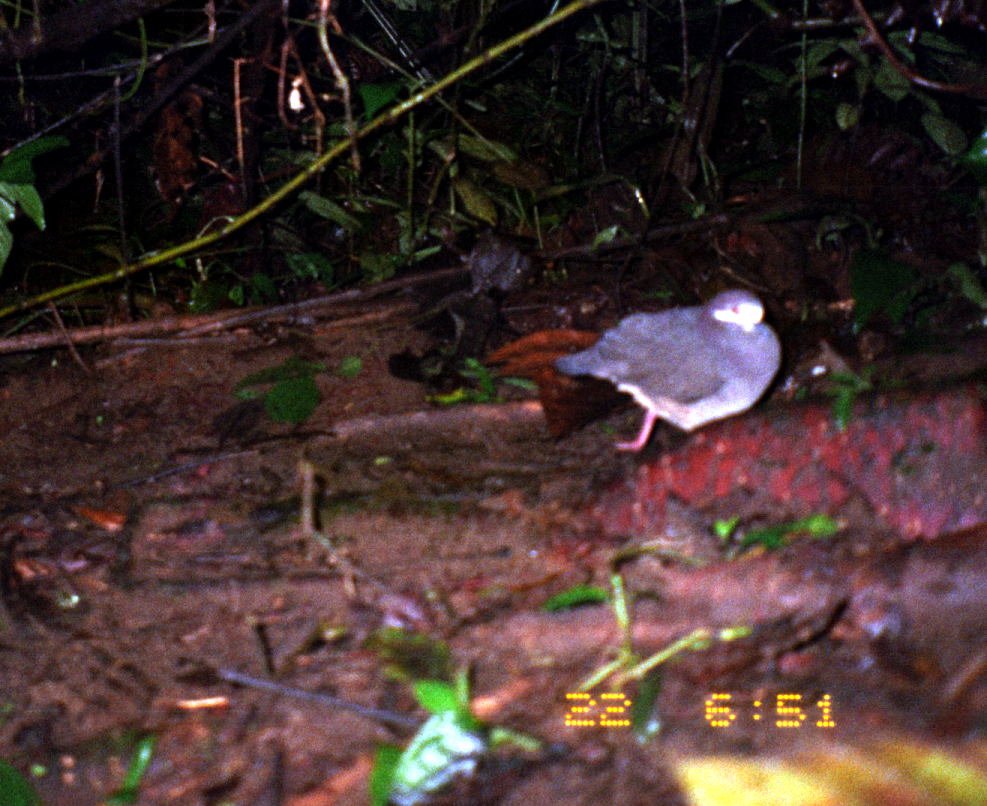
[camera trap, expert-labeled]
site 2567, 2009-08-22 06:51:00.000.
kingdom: Animalia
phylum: Chordata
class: Aves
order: Columbiformes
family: Columbidae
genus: Geotrygon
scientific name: Geotrygon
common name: geotrygon doves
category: geotrygon sp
Geotrygon sp (geotrygon doves) (Geotrygon).